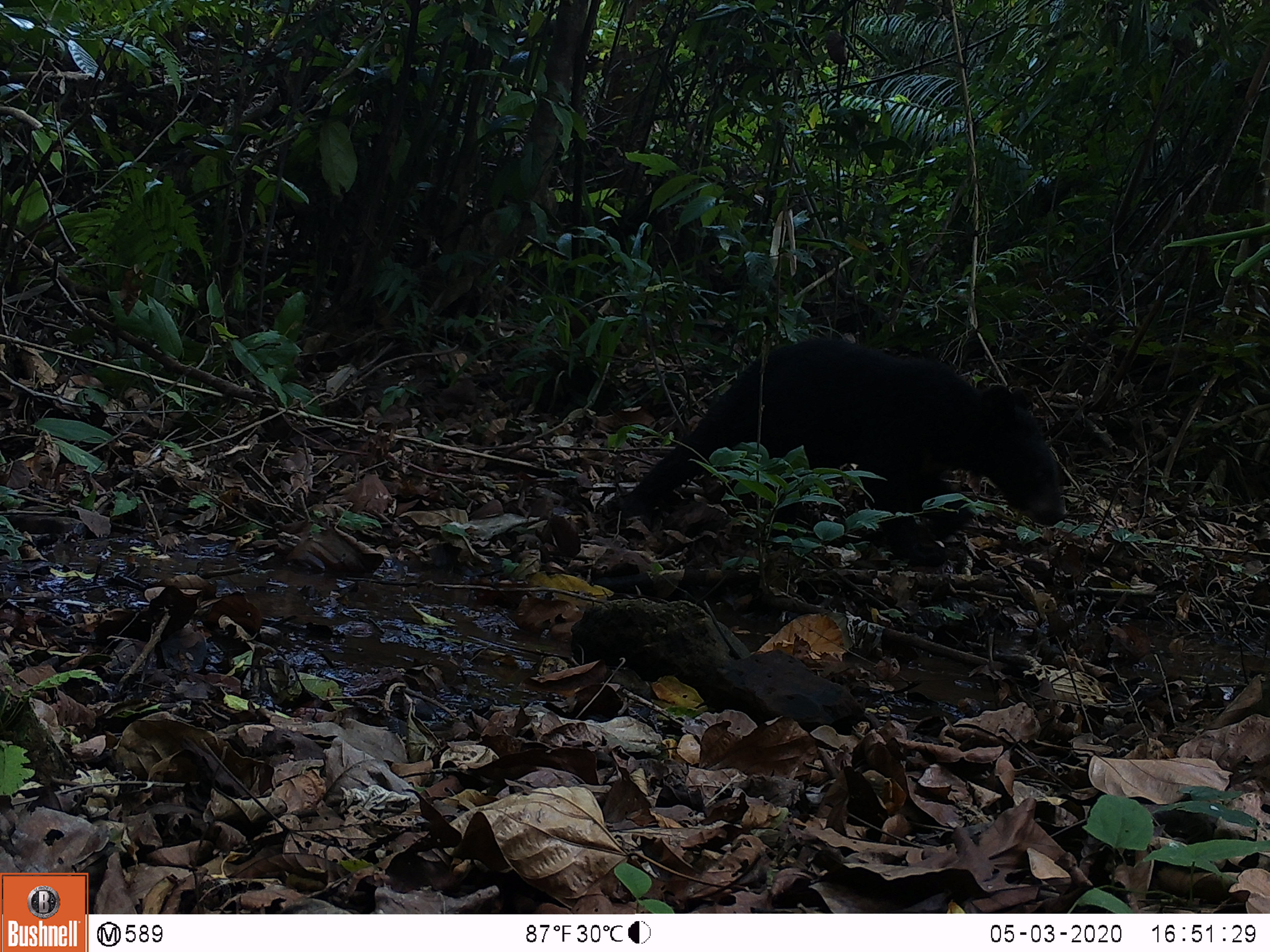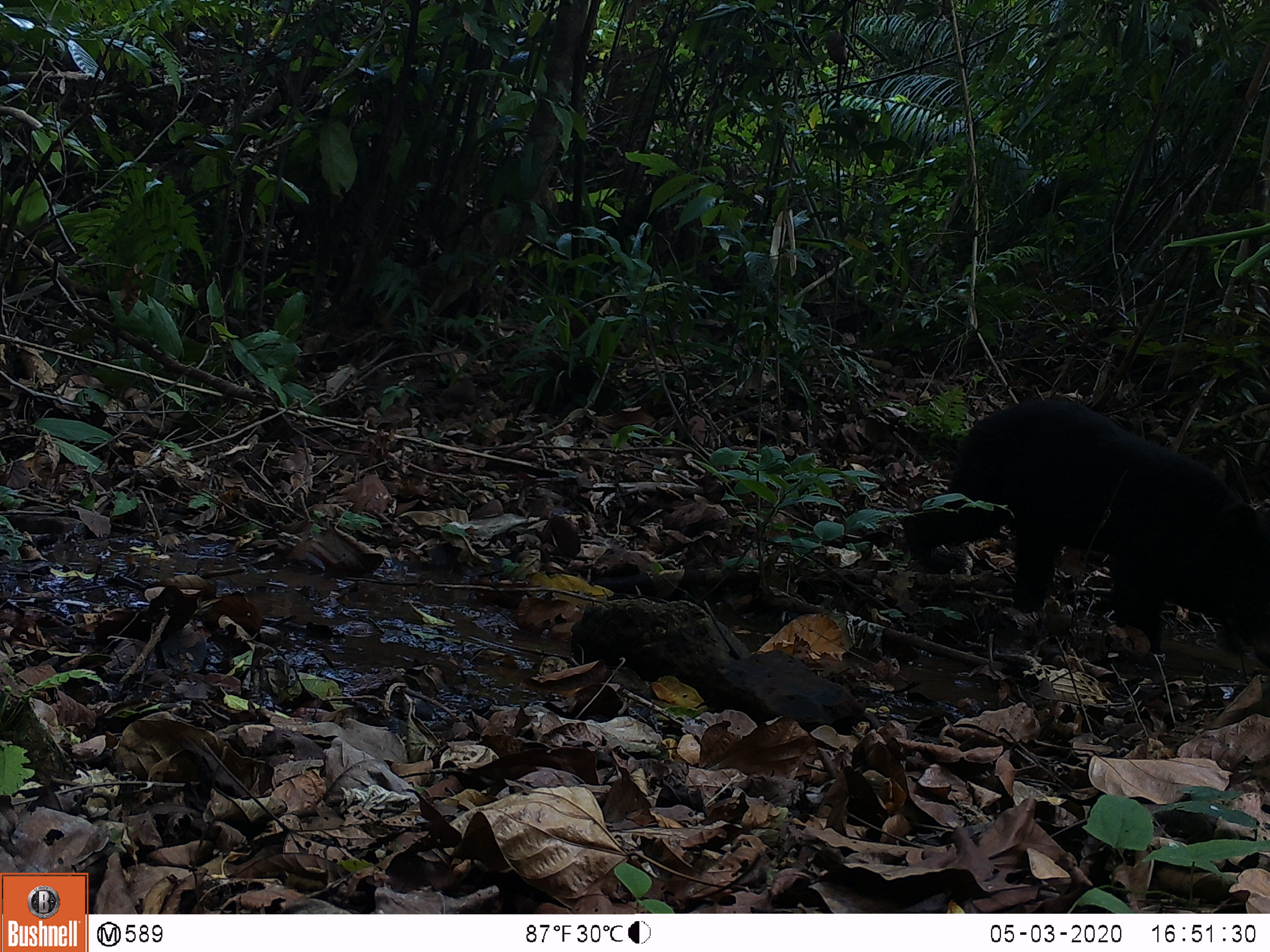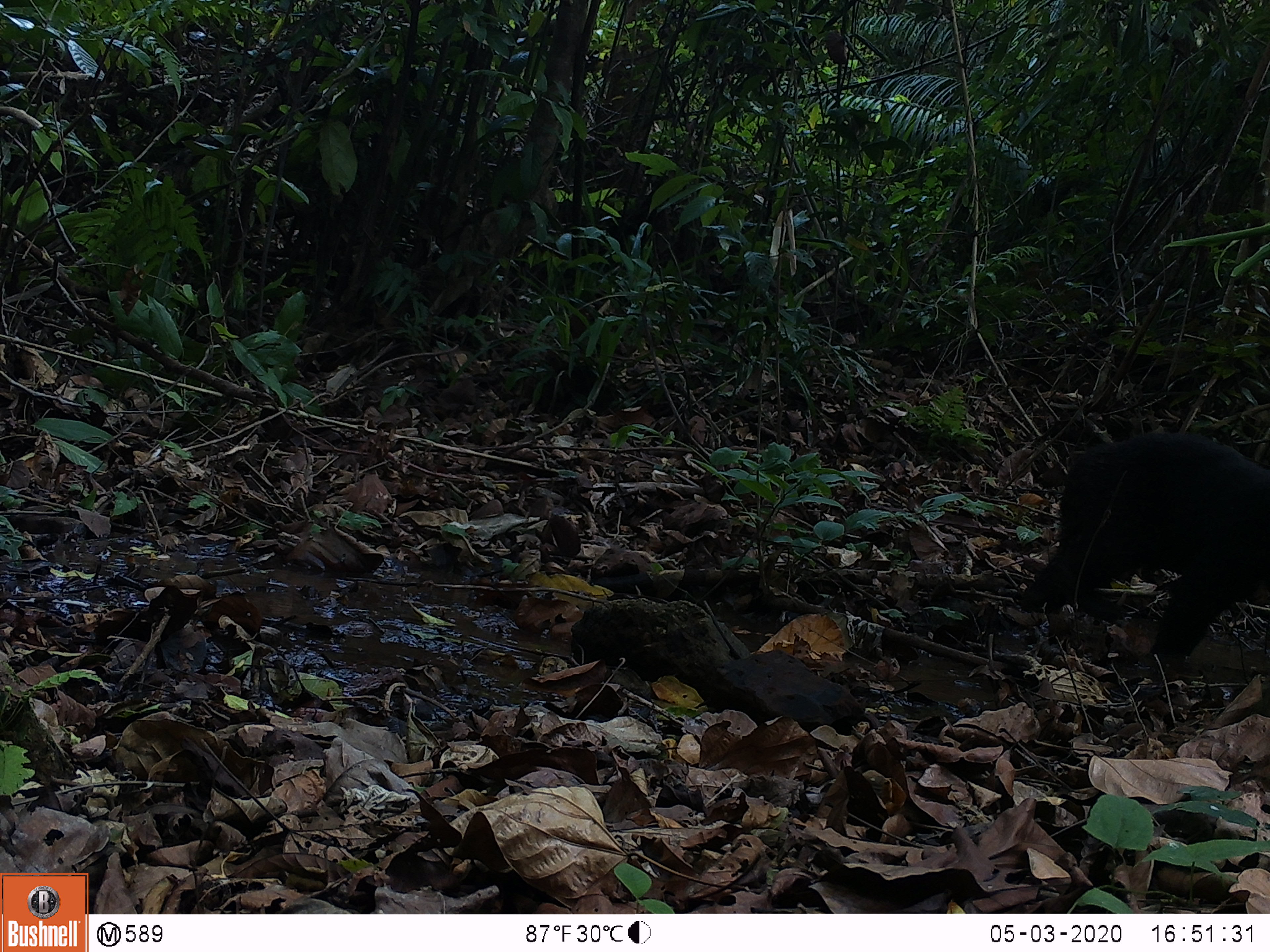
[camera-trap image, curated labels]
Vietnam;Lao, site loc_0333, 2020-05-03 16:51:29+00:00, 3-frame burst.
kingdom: Animalia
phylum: Chordata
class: Mammalia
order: Carnivora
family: Ursidae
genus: Ursus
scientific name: Ursus thibetanus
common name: asian black bear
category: asiatic black bear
Asiatic black bear (asian black bear) (Ursus thibetanus). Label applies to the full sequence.